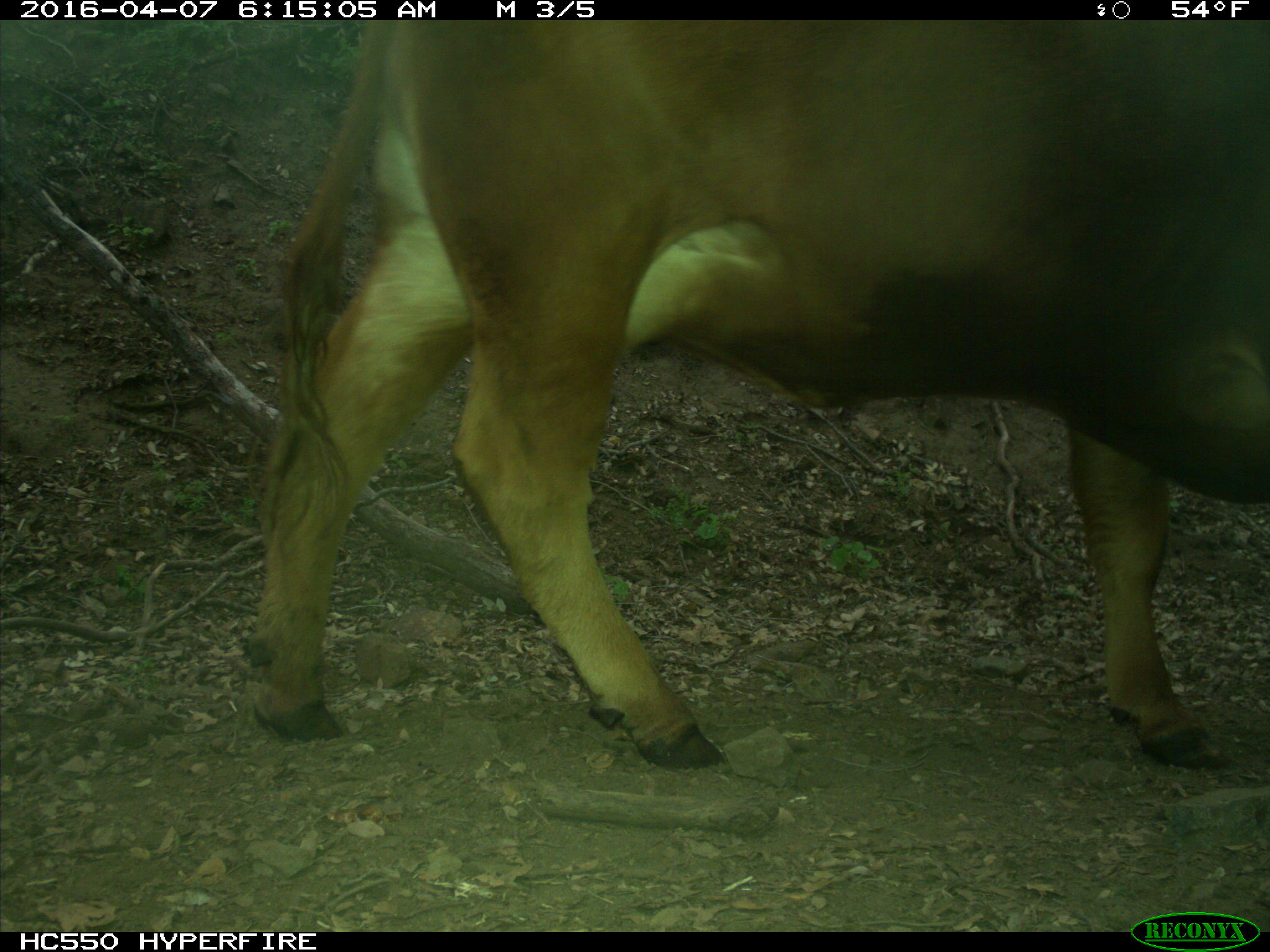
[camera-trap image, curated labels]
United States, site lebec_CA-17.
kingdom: Animalia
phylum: Chordata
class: Mammalia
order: Artiodactyla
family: Bovidae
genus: Bos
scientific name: Bos taurus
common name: domestic cow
Bos taurus (domestic cow).